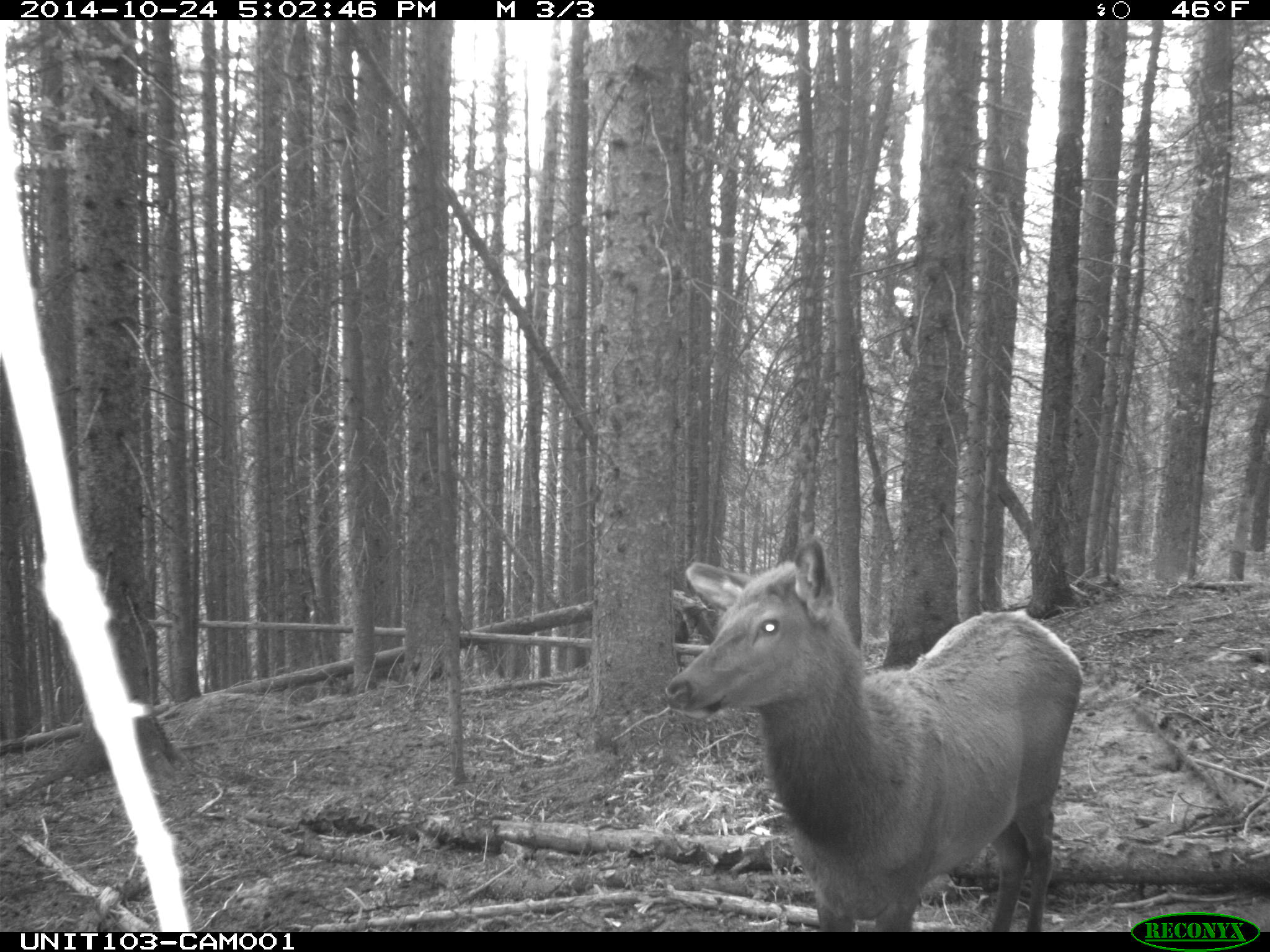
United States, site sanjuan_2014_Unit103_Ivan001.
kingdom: Animalia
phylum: Chordata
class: Mammalia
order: Artiodactyla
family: Cervidae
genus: Cervus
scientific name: Cervus elaphus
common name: red deer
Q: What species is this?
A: Cervus elaphus (red deer).